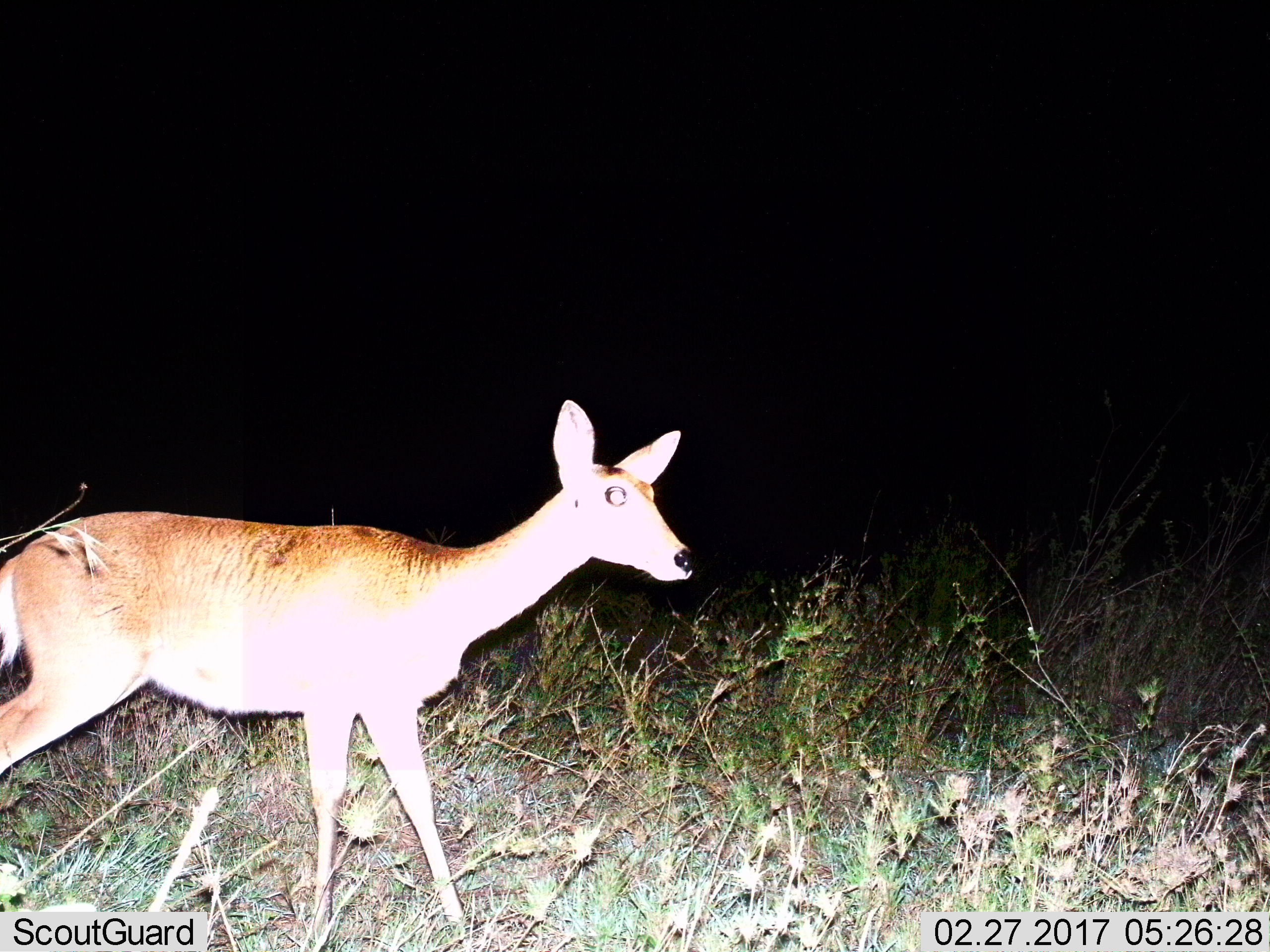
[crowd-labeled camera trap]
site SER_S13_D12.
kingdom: Animalia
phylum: Chordata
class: Mammalia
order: Artiodactyla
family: Bovidae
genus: Redunca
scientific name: Redunca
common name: reedbuck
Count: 1.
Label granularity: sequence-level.